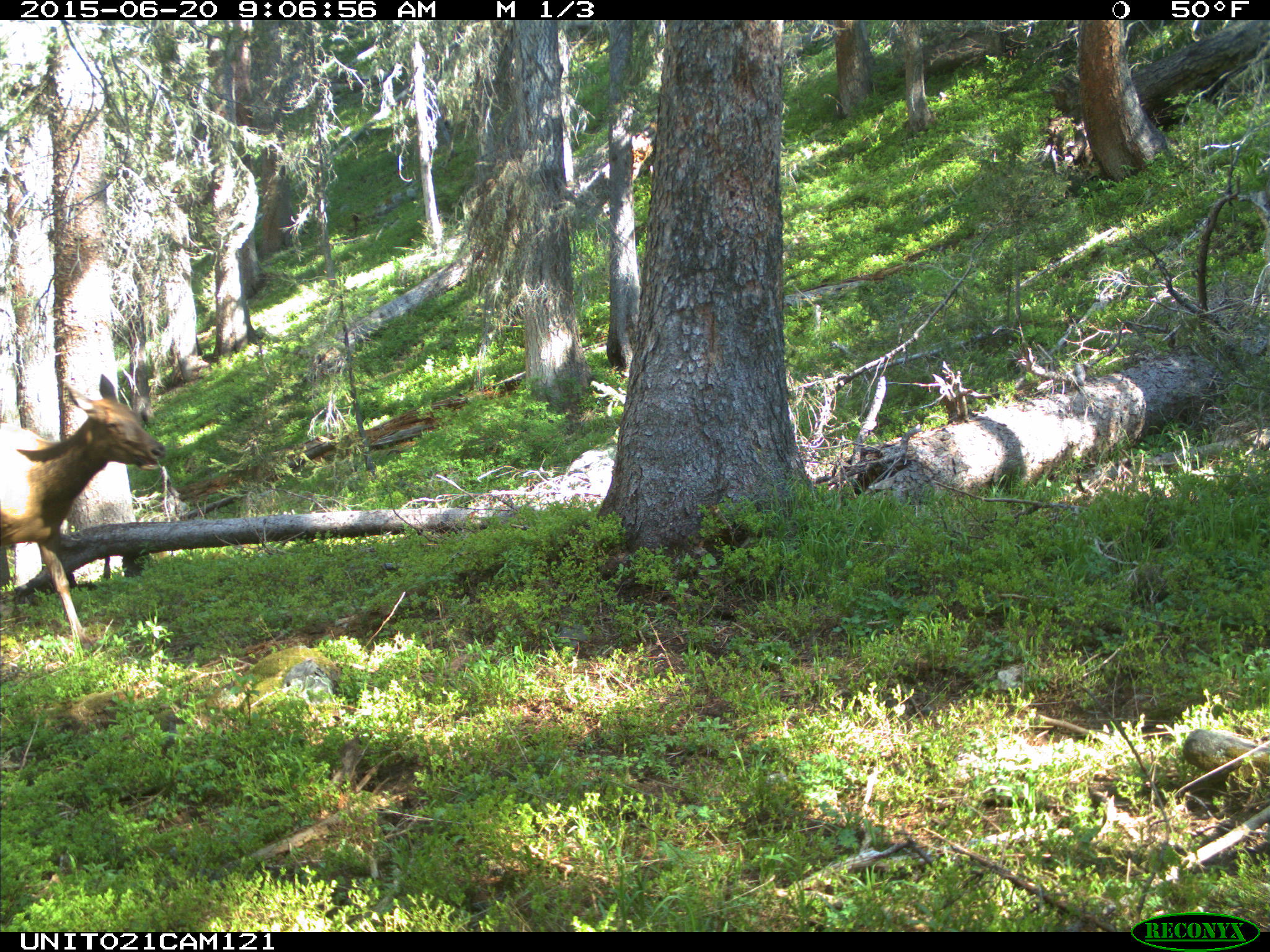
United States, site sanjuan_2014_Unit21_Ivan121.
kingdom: Animalia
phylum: Chordata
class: Mammalia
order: Artiodactyla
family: Cervidae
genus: Cervus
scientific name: Cervus elaphus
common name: red deer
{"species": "Cervus elaphus (red deer)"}